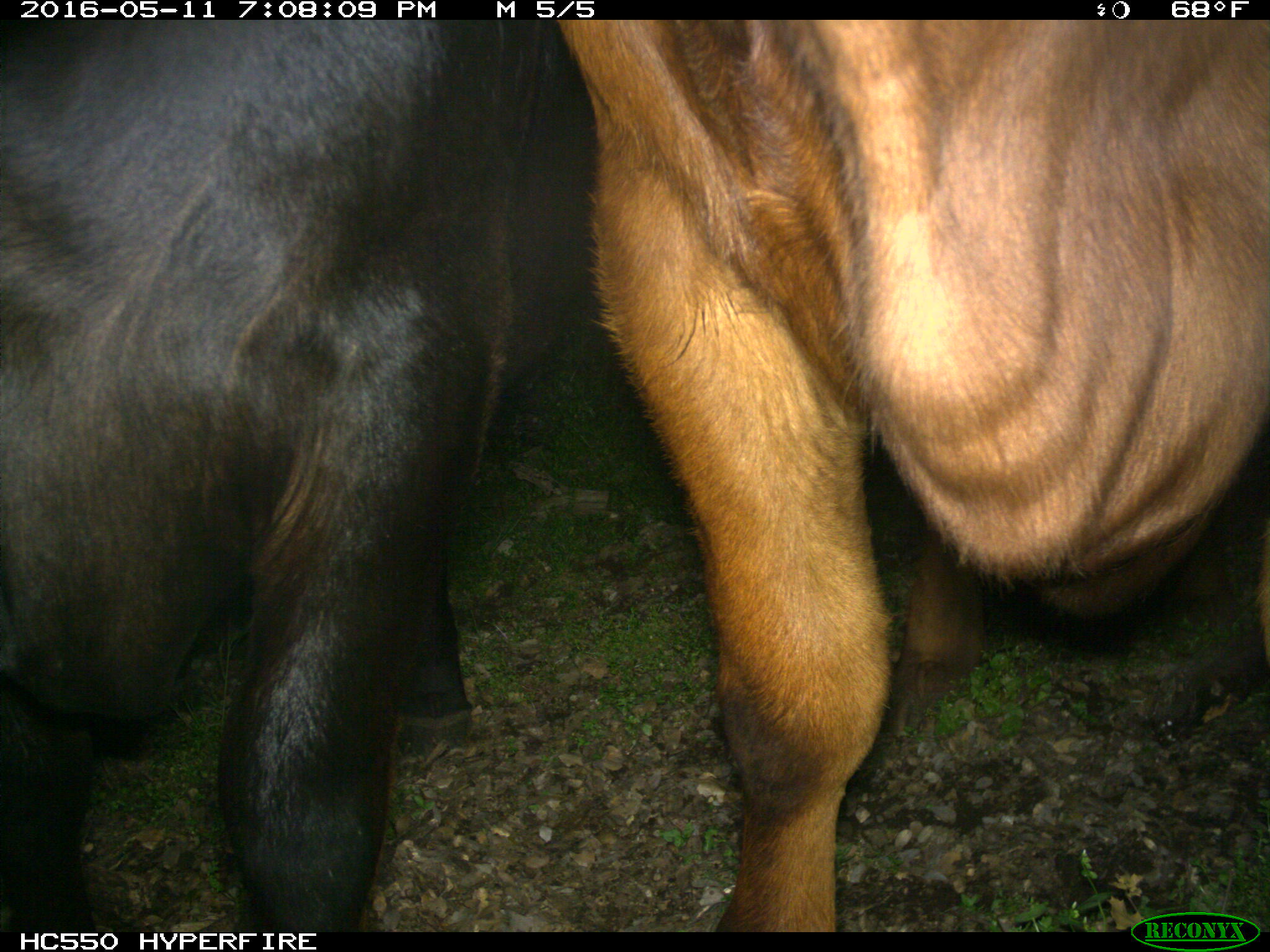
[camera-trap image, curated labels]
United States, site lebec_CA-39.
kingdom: Animalia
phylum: Chordata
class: Mammalia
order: Artiodactyla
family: Bovidae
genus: Bos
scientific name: Bos taurus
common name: domestic cow